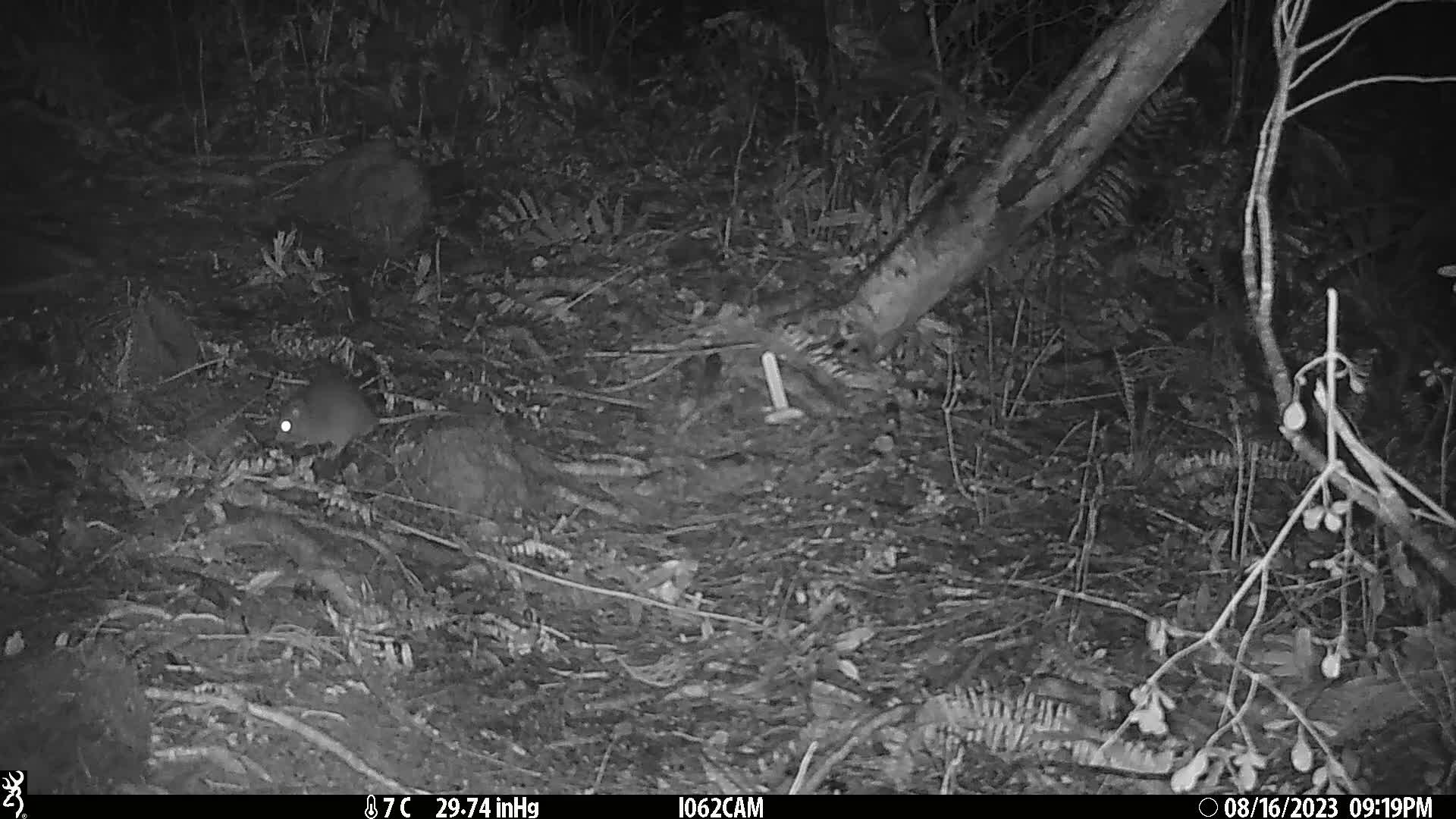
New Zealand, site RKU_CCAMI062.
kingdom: Animalia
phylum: Chordata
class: Mammalia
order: Rodentia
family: Muridae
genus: Rattus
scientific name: Rattus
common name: rat